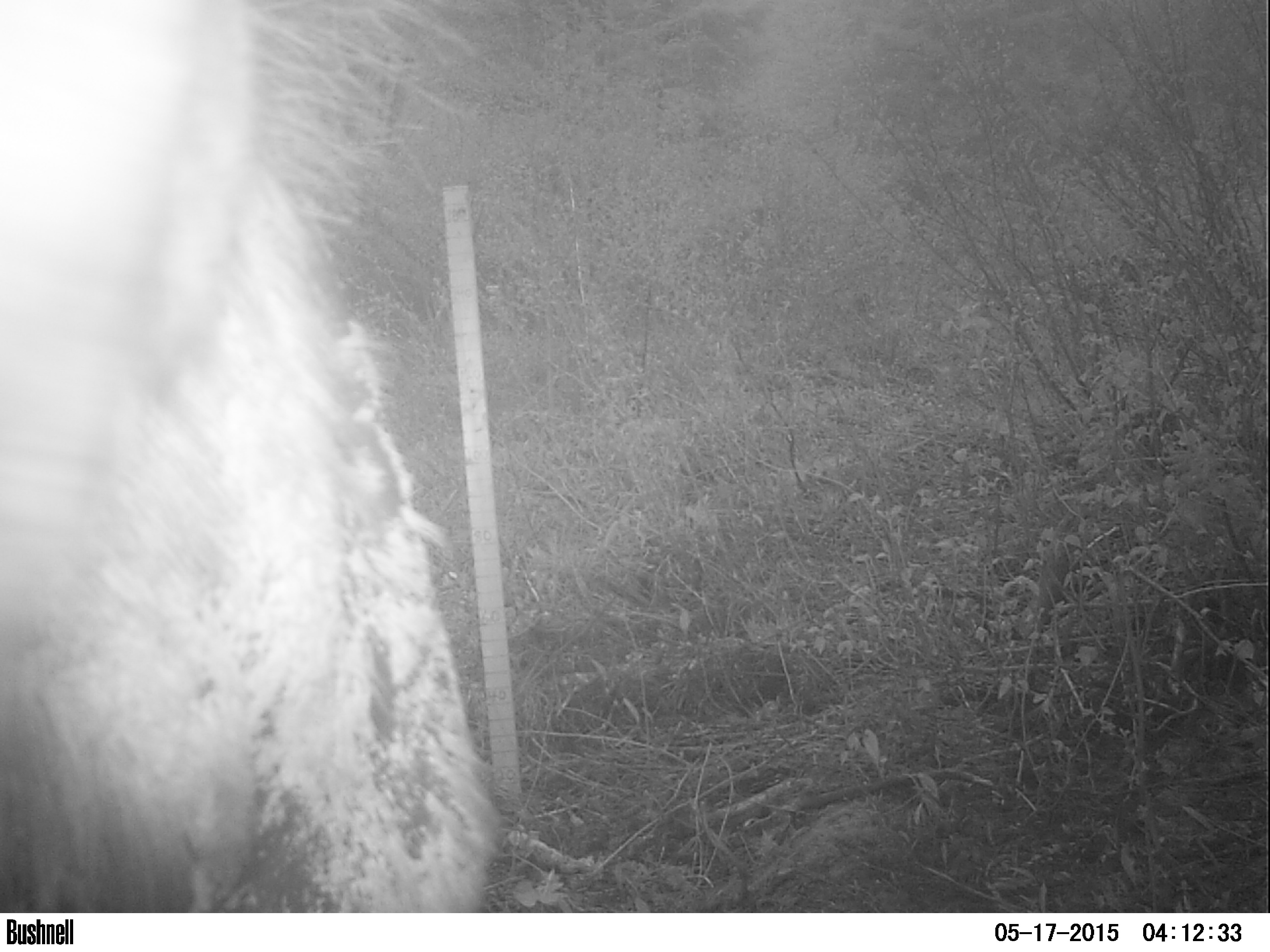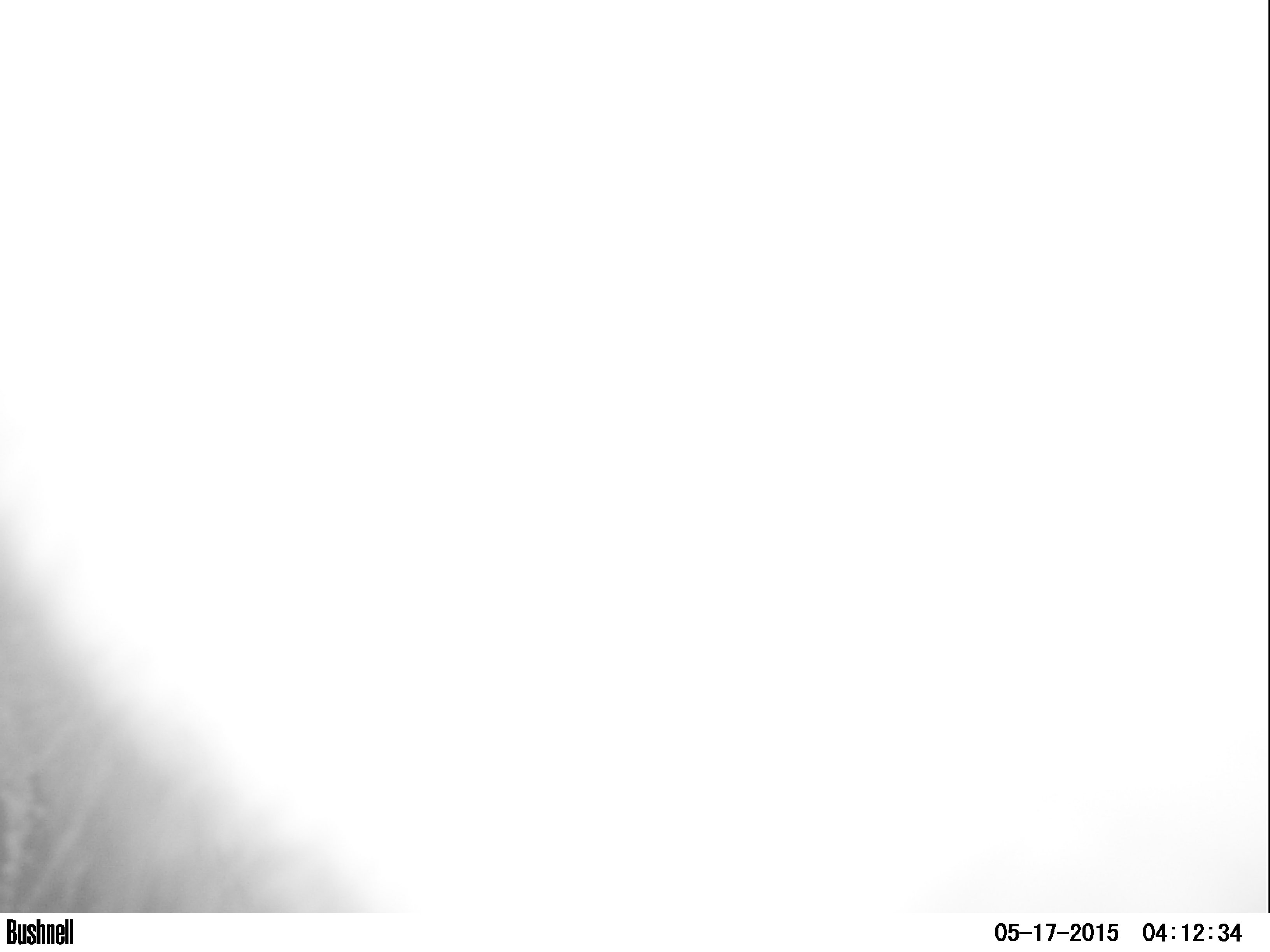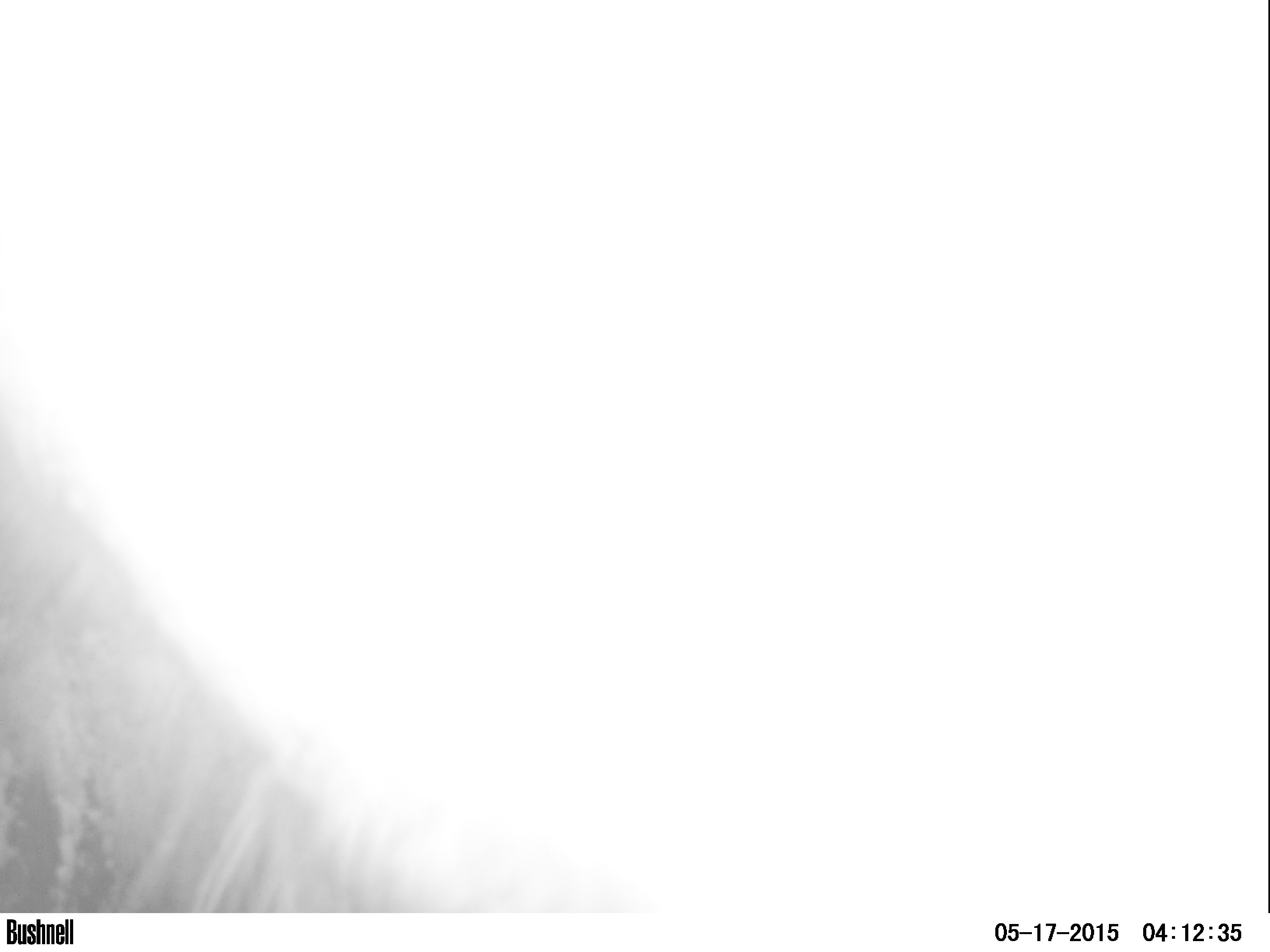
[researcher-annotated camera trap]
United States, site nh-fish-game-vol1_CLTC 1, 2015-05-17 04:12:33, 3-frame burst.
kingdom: Animalia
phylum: Chordata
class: Mammalia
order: Artiodactyla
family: Cervidae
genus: Alces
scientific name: Alces alces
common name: moose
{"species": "moose (Alces alces)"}